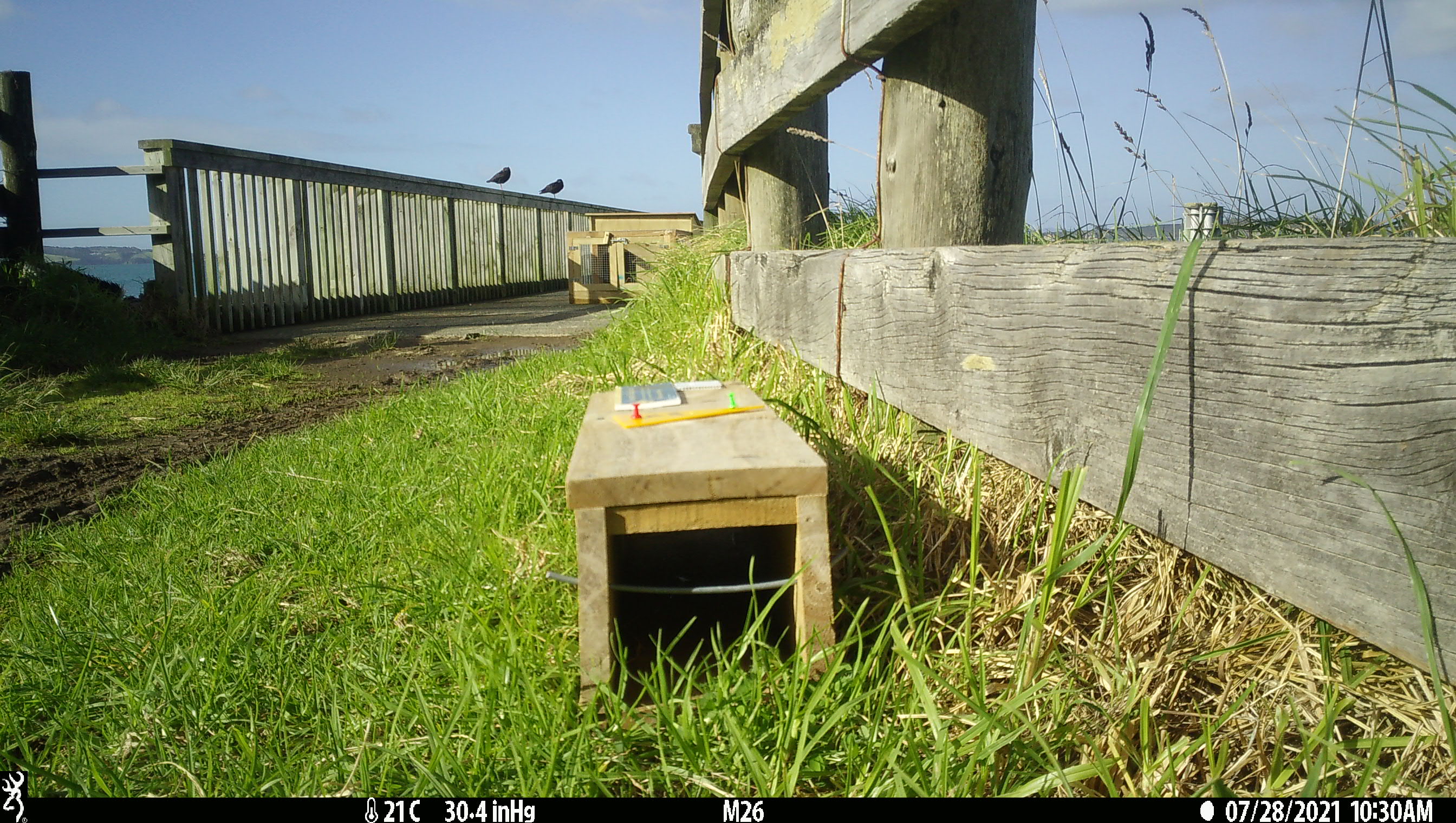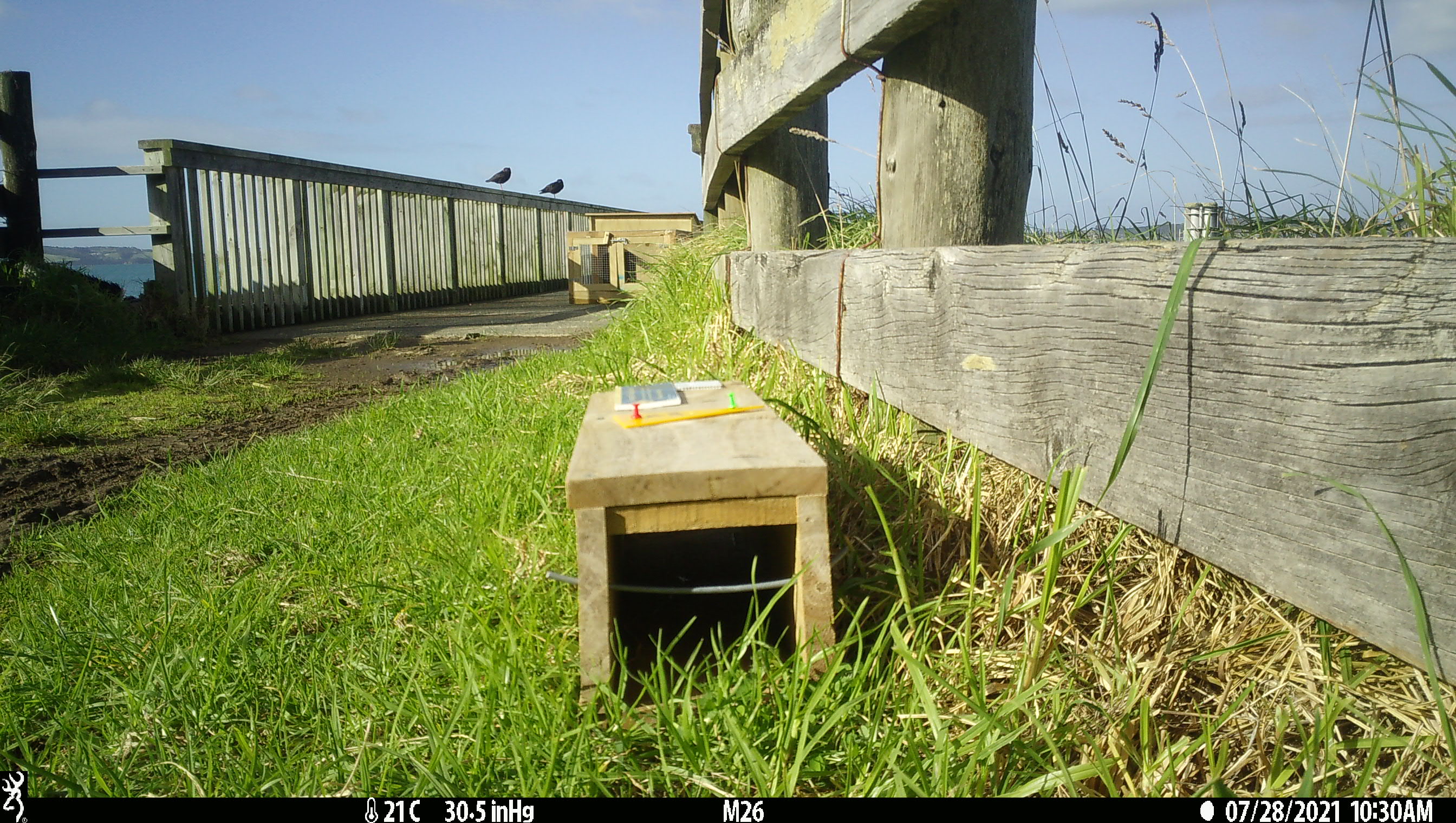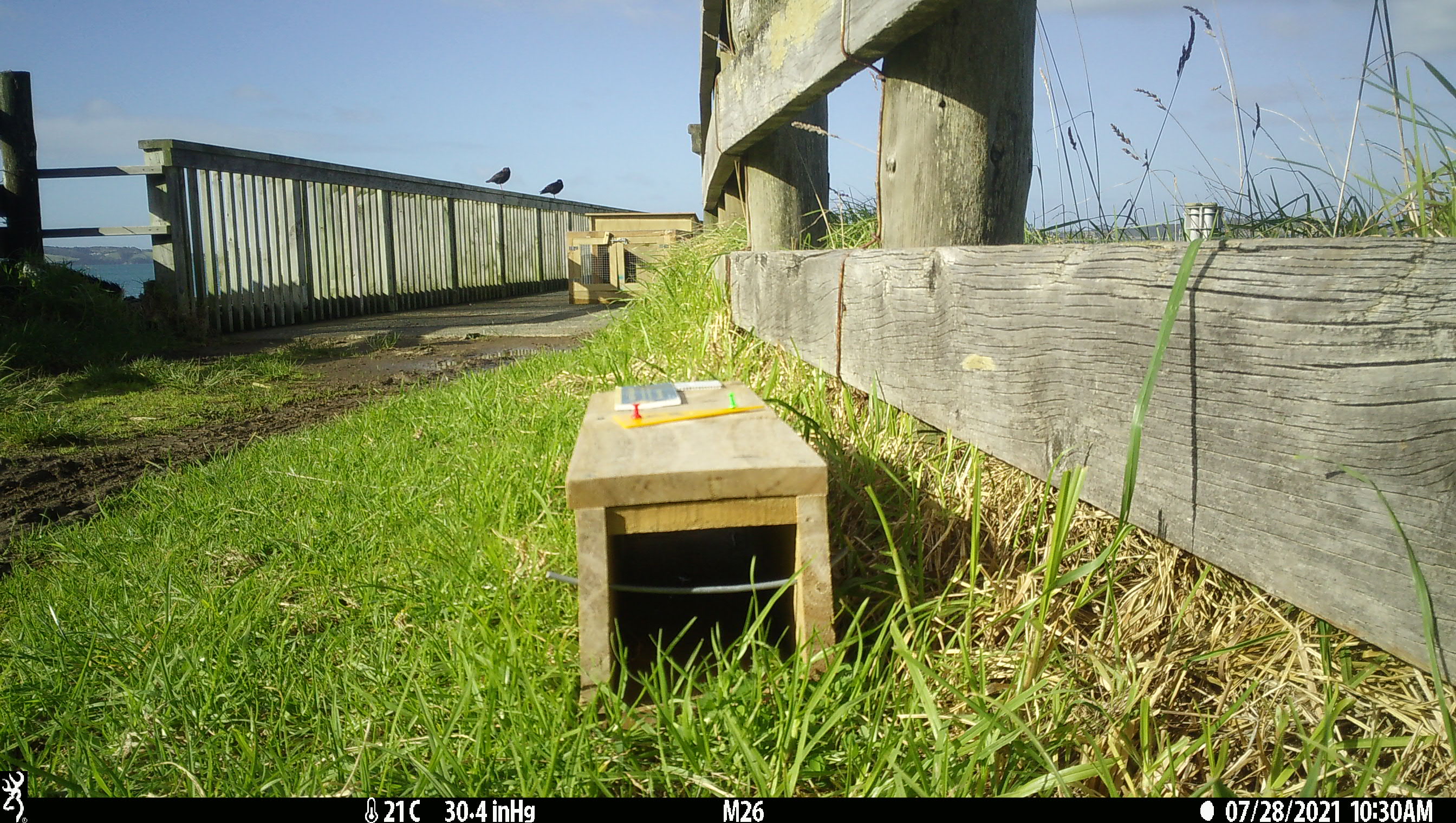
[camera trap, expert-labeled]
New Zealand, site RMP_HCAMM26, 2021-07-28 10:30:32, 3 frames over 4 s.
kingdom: Animalia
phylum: Chordata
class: Aves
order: Charadriiformes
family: Haematopodidae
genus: Haematopus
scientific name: Haematopus unicolor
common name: variable oystercatcher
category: oystercatcher